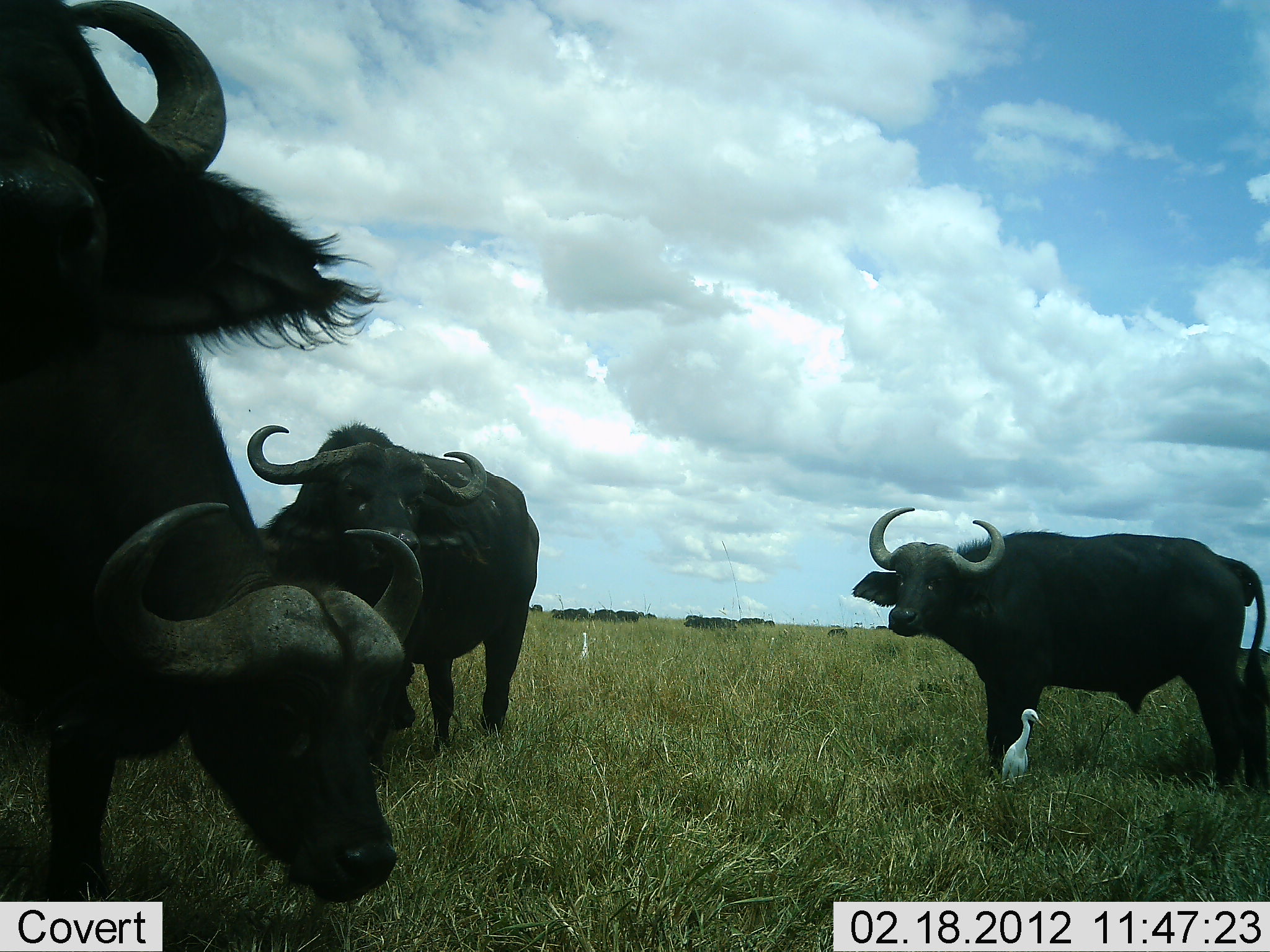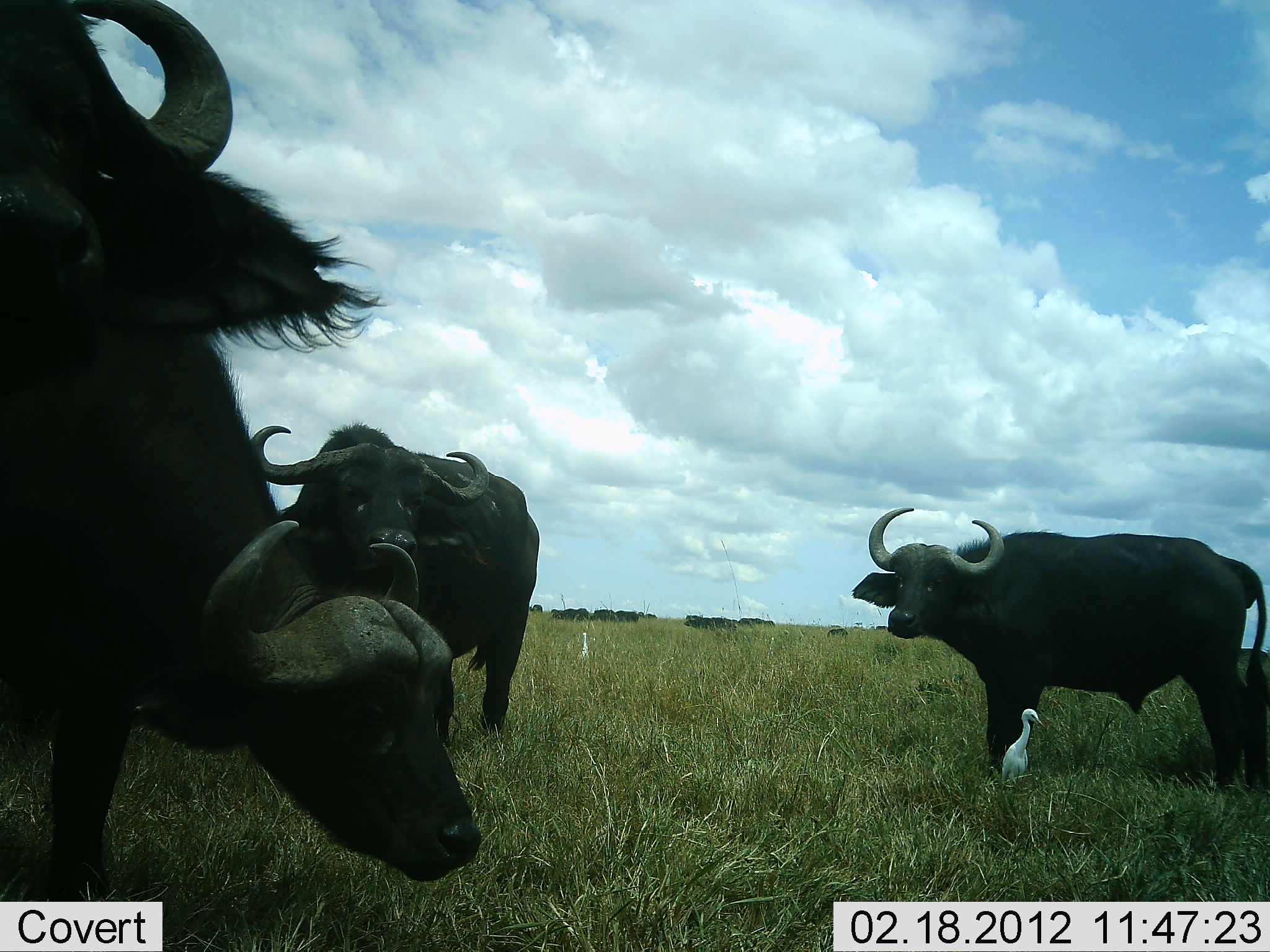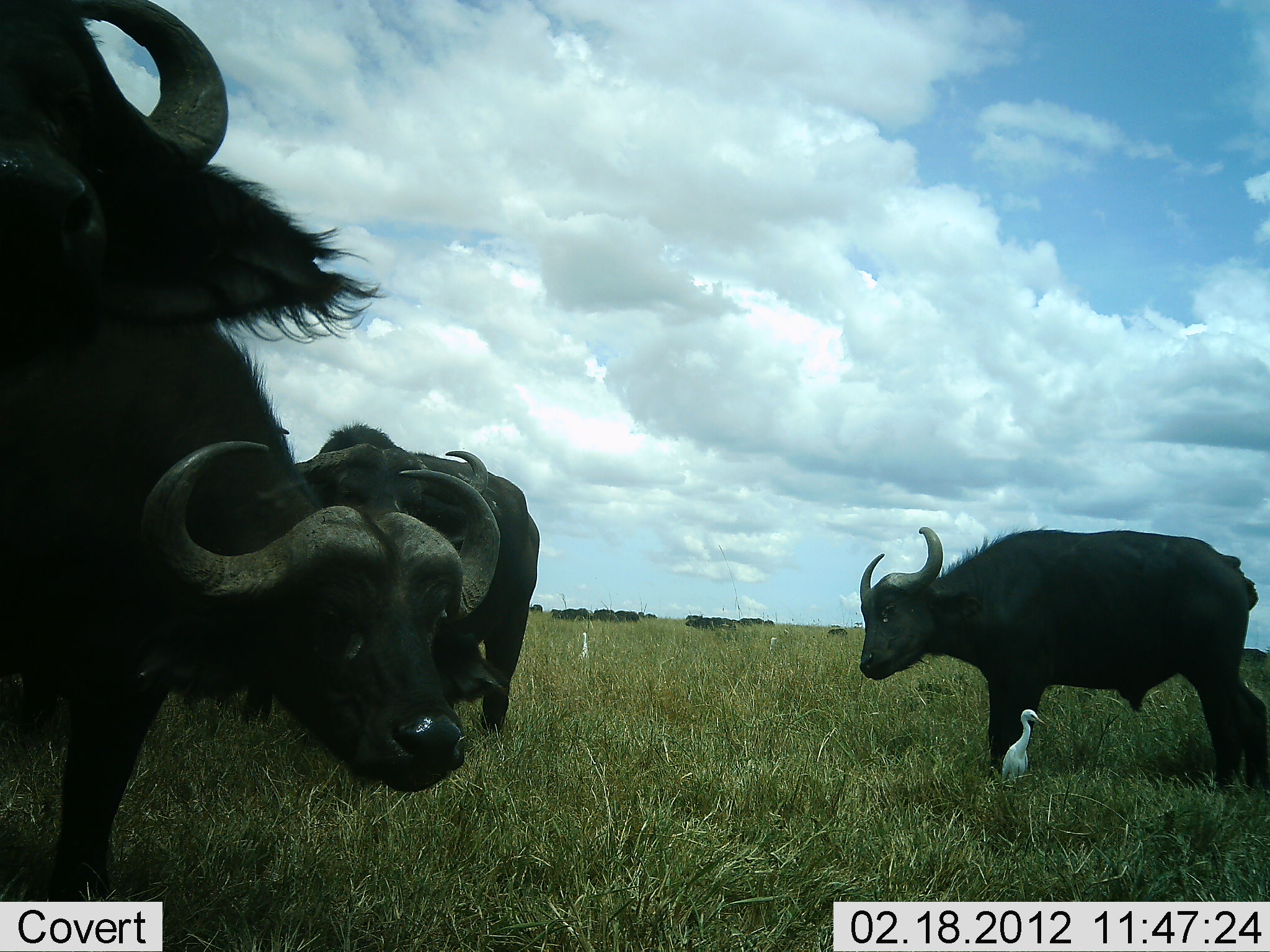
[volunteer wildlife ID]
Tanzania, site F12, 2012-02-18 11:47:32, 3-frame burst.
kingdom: Animalia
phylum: Chordata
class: Mammalia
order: Artiodactyla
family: Bovidae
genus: Syncerus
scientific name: Syncerus caffer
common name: cape buffalo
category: buffalo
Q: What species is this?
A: Buffalo (cape buffalo) (Syncerus caffer).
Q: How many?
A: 4.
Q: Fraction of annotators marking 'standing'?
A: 92%.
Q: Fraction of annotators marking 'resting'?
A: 0%.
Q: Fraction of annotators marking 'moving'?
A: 0%.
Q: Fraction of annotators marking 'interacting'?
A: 0%.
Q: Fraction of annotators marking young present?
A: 0%.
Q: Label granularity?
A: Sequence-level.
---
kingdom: Animalia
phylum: Chordata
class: Aves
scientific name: Aves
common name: bird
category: otherbird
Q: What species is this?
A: Otherbird (bird) (Aves).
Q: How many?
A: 2.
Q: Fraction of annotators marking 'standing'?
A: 100%.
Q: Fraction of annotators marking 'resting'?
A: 0%.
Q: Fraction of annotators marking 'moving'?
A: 0%.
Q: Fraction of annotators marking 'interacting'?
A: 6%.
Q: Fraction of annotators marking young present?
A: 0%.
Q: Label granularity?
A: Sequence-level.